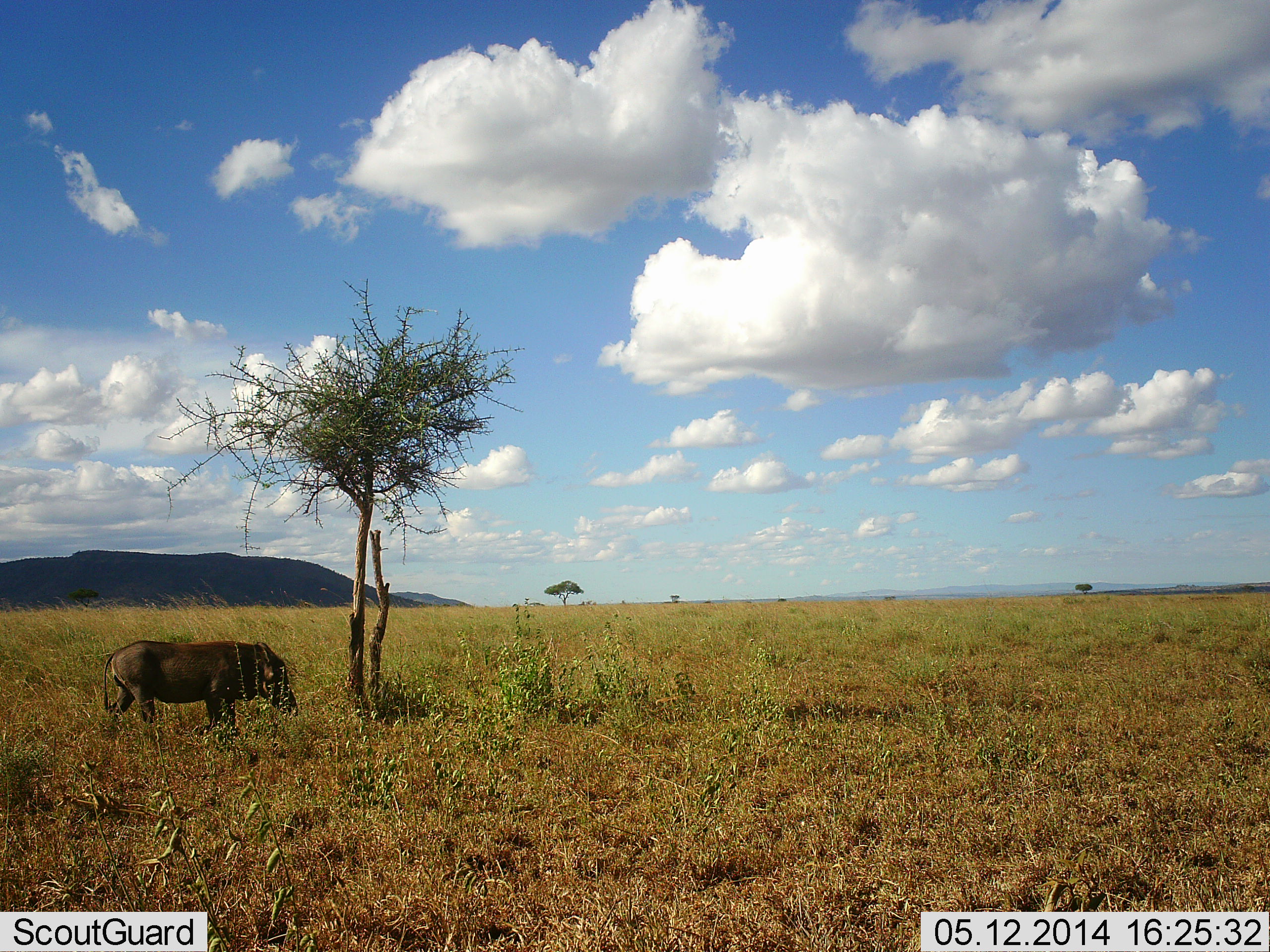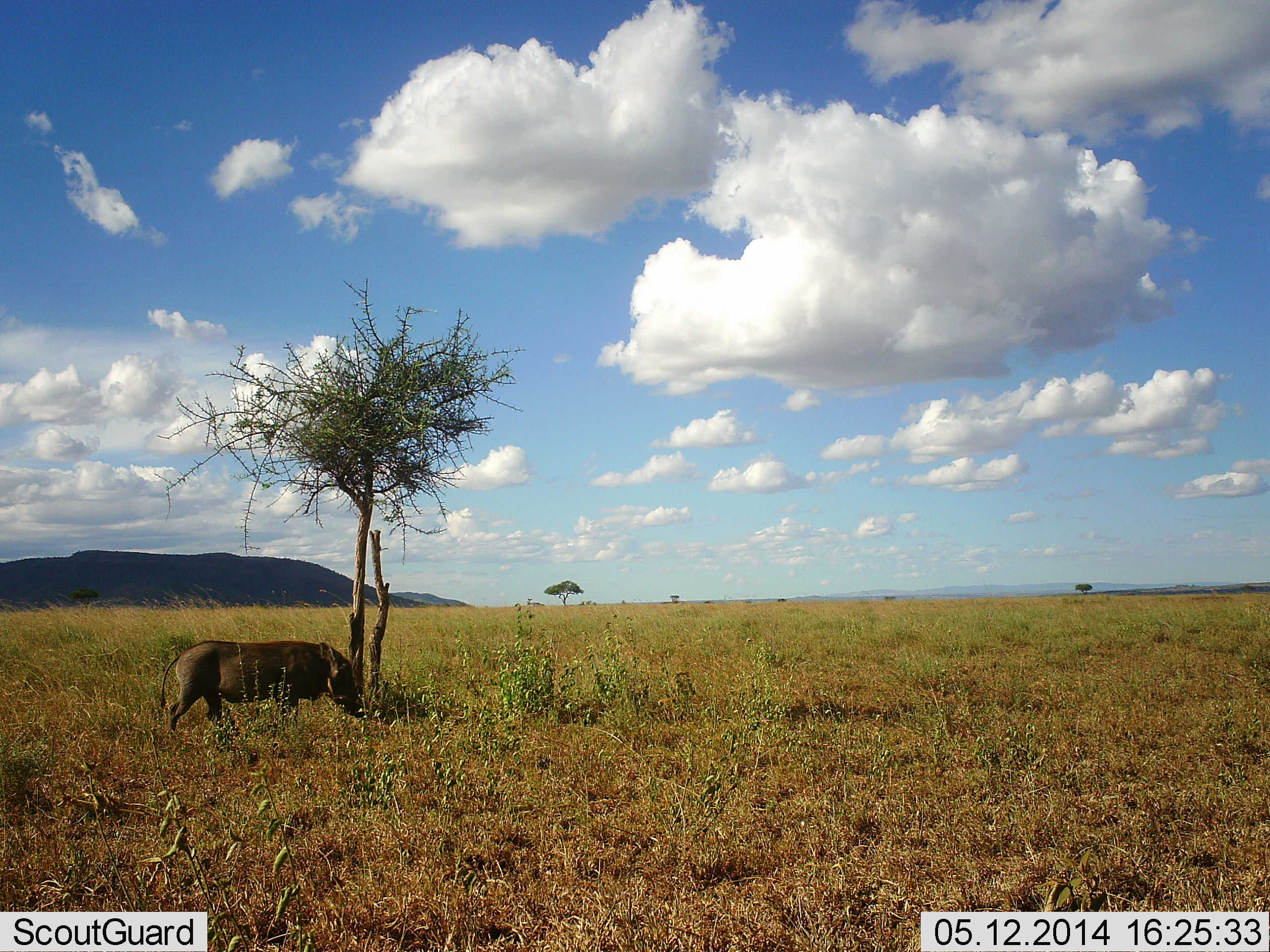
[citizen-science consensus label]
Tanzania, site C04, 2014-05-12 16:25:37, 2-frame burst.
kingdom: Animalia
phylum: Chordata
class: Mammalia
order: Artiodactyla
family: Suidae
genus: Phacochoerus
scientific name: Phacochoerus africanus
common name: warthog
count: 1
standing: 0%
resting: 0%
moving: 90%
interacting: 0%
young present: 0%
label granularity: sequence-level